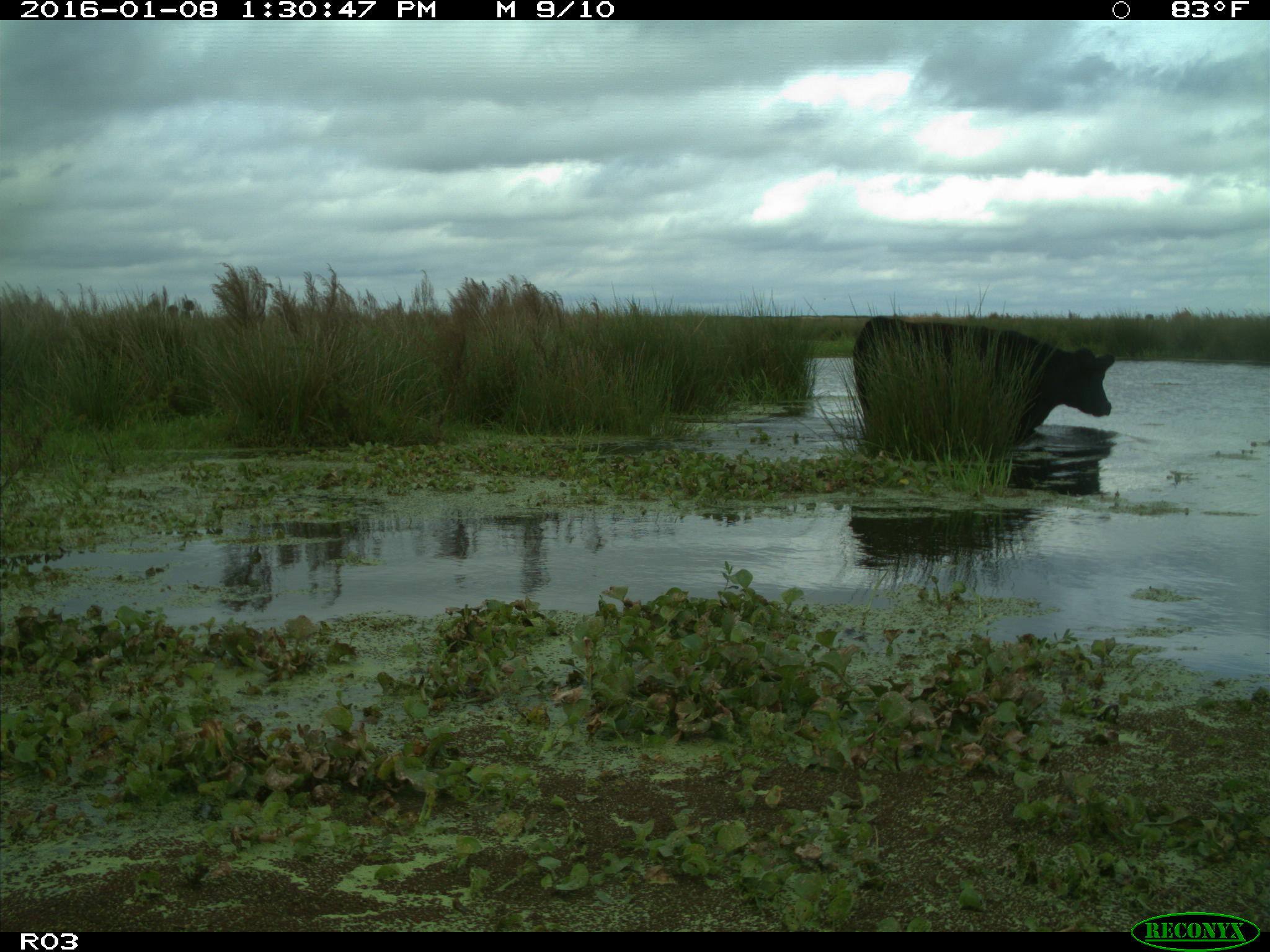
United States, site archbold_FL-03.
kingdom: Animalia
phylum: Chordata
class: Mammalia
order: Artiodactyla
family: Bovidae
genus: Bos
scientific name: Bos taurus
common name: domestic cow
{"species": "Bos taurus (domestic cow)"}